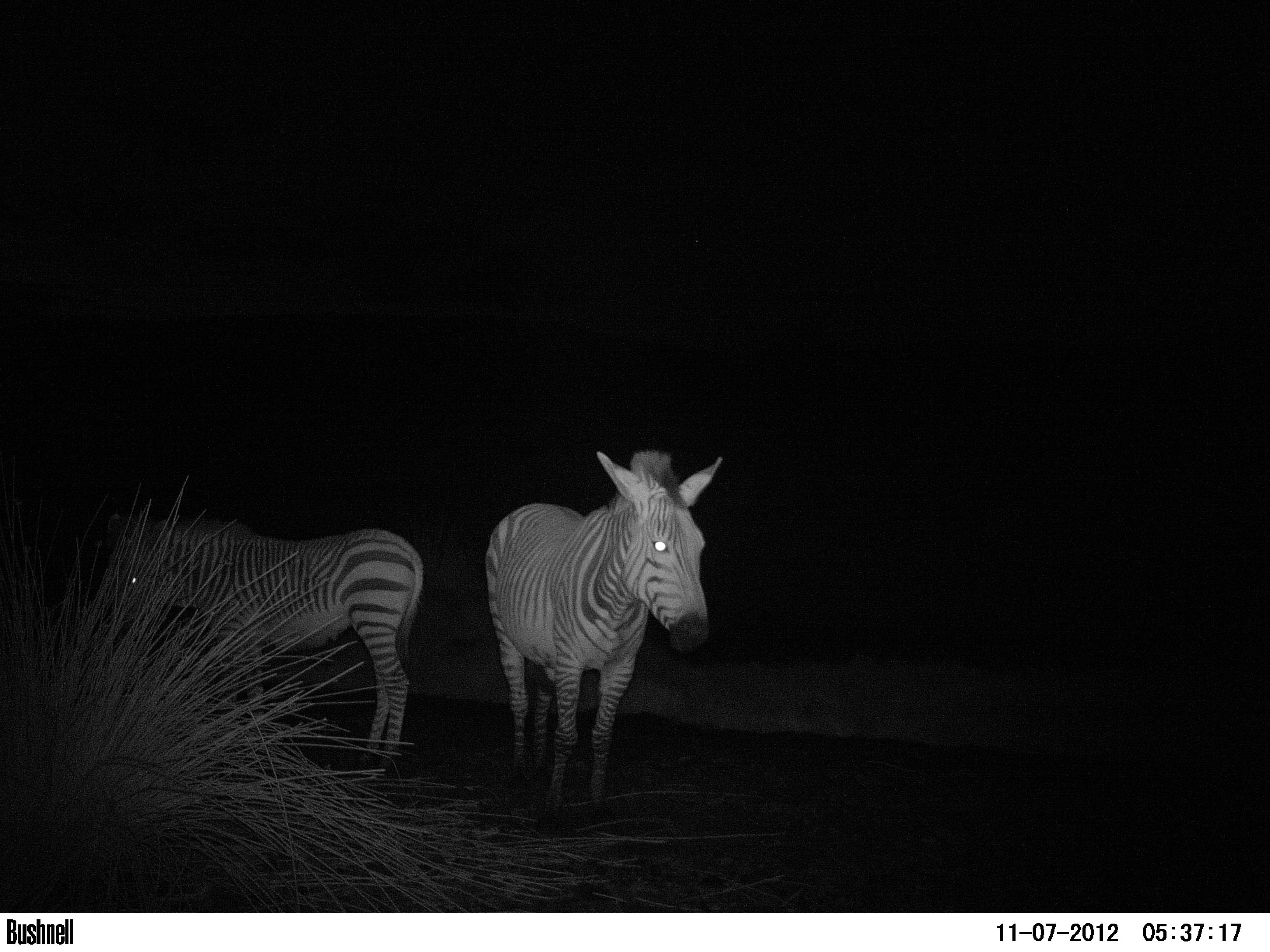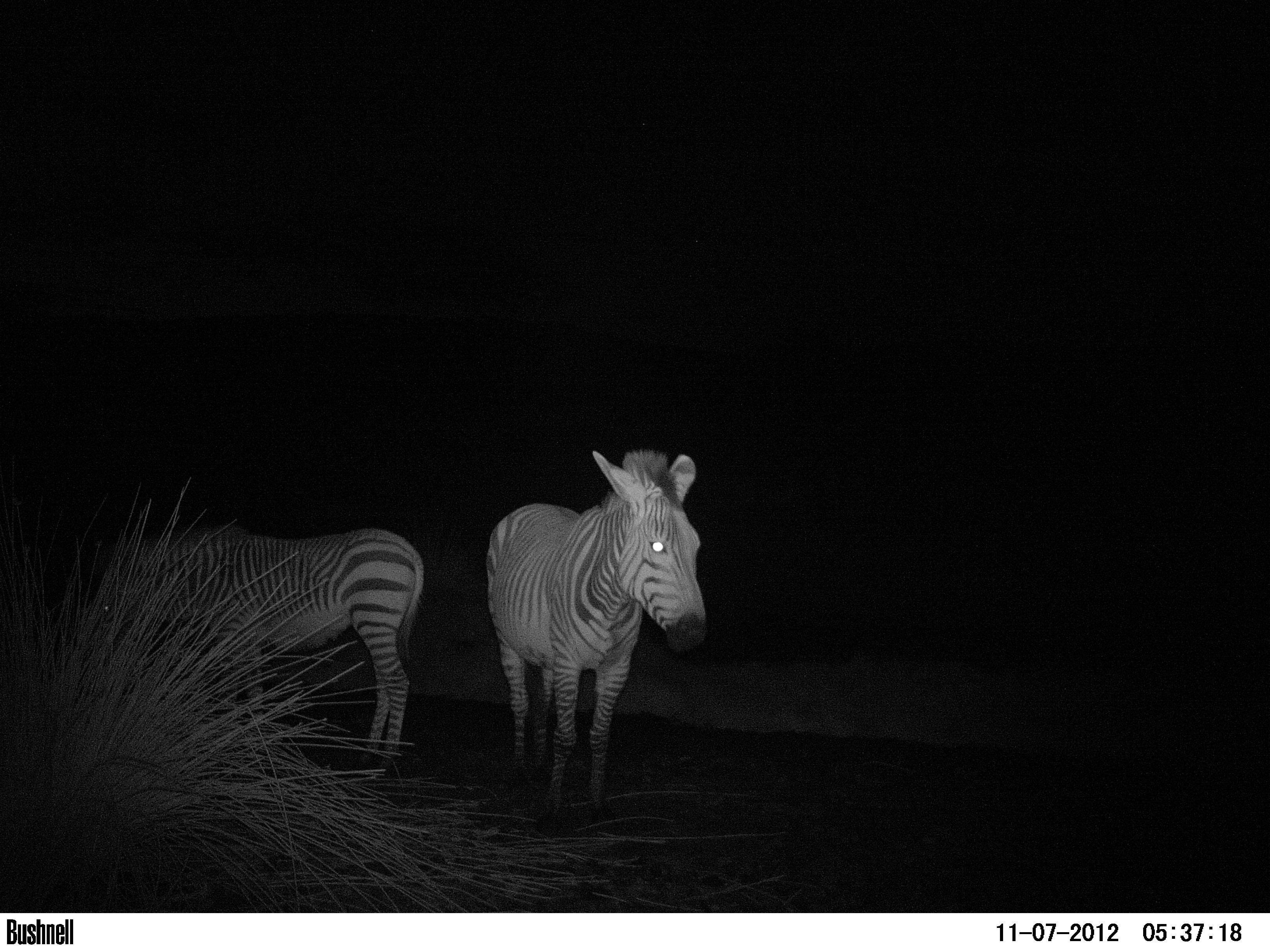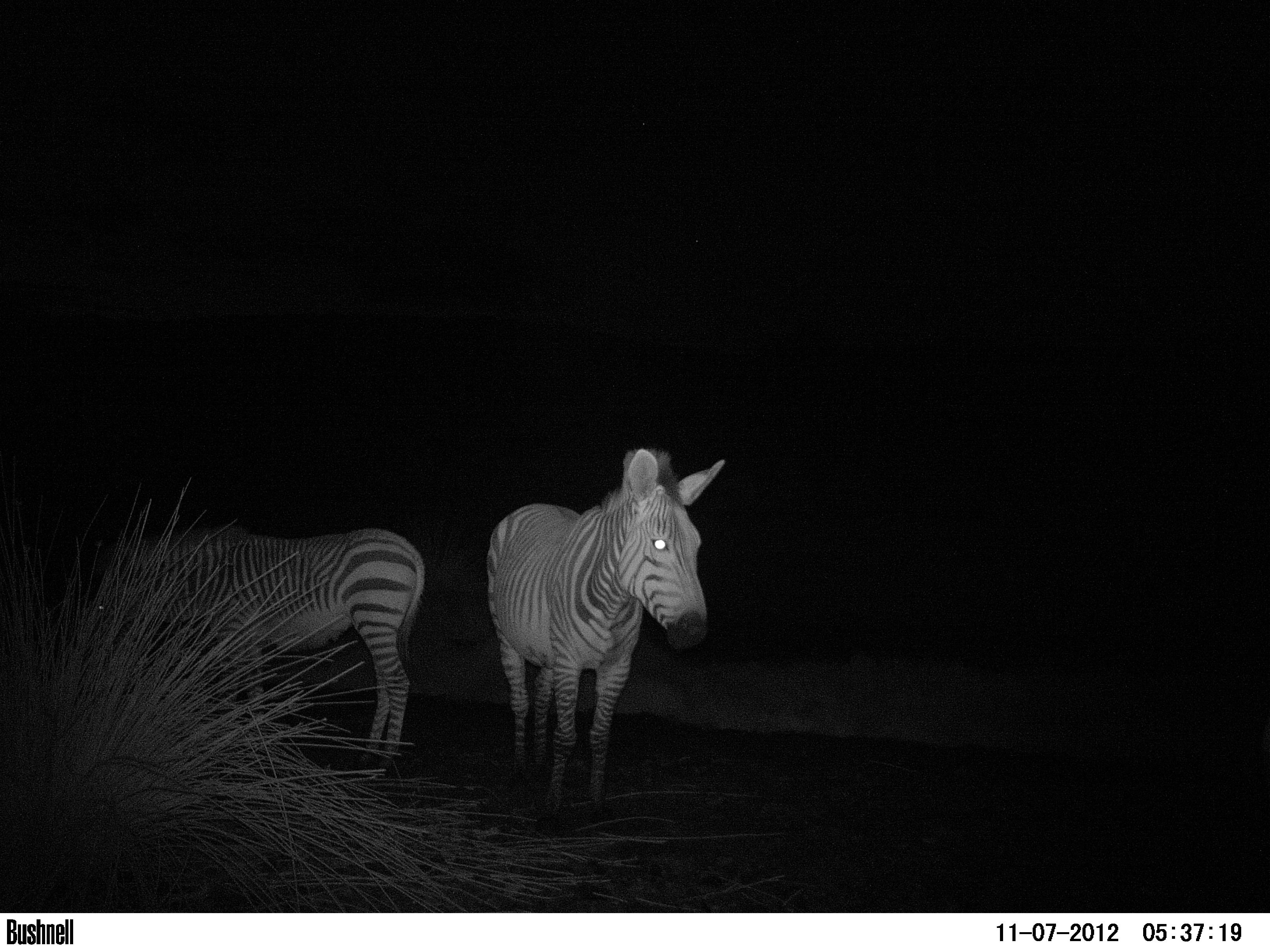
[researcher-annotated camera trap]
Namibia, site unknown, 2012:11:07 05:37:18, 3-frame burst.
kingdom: Animalia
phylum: Chordata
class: Mammalia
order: Perissodactyla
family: Equidae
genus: Equus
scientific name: Equus zebra hartmannae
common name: hartmann's mountain zebra